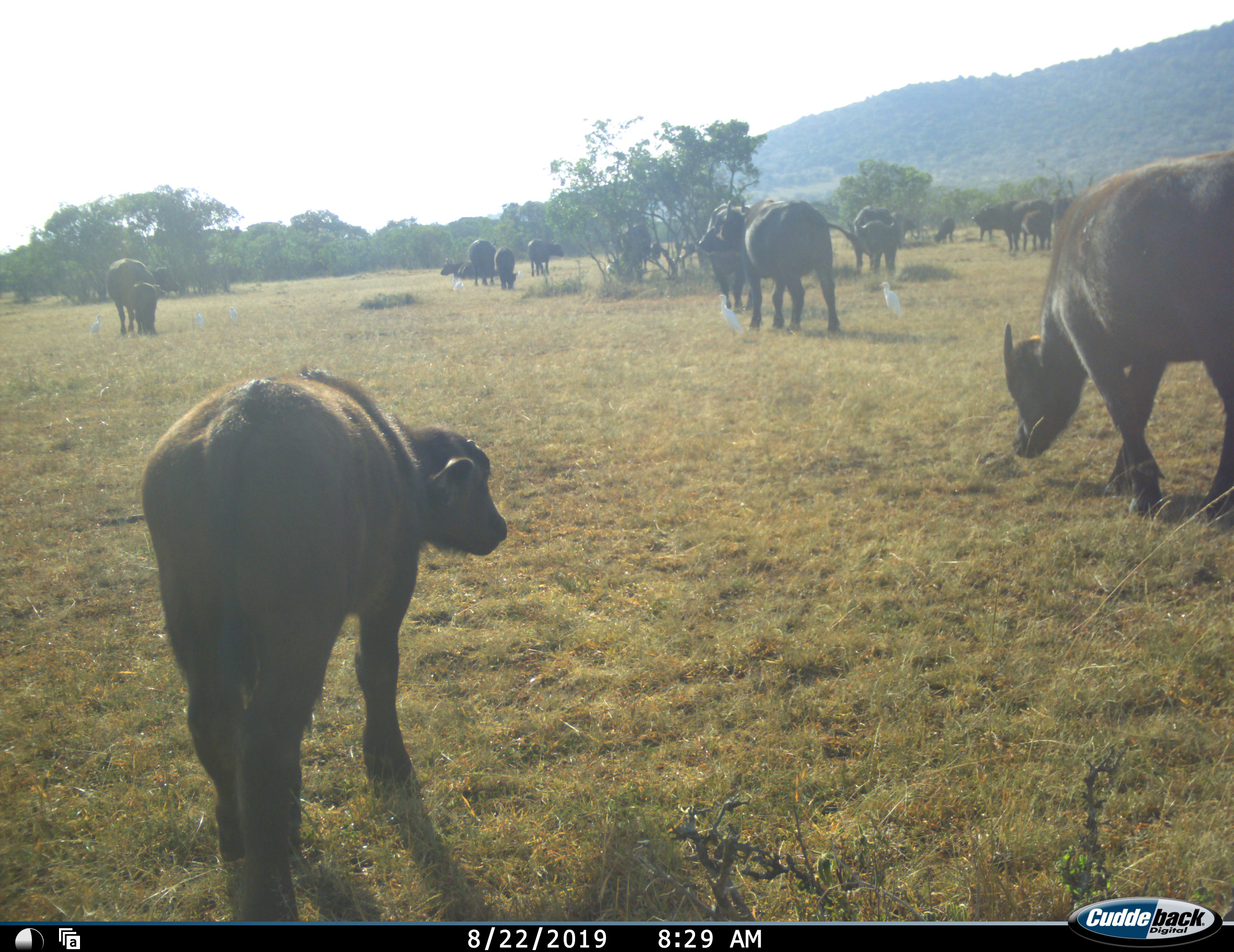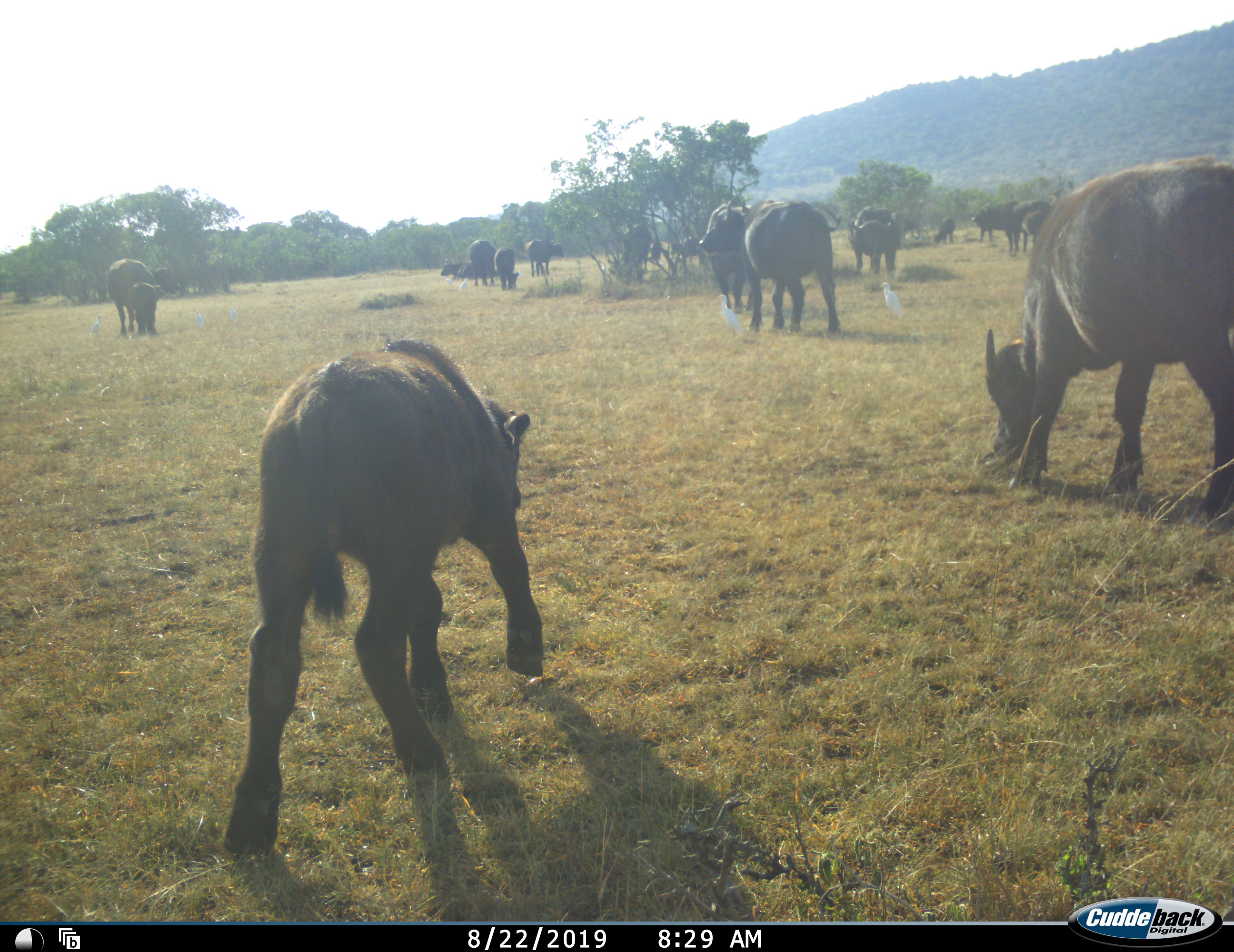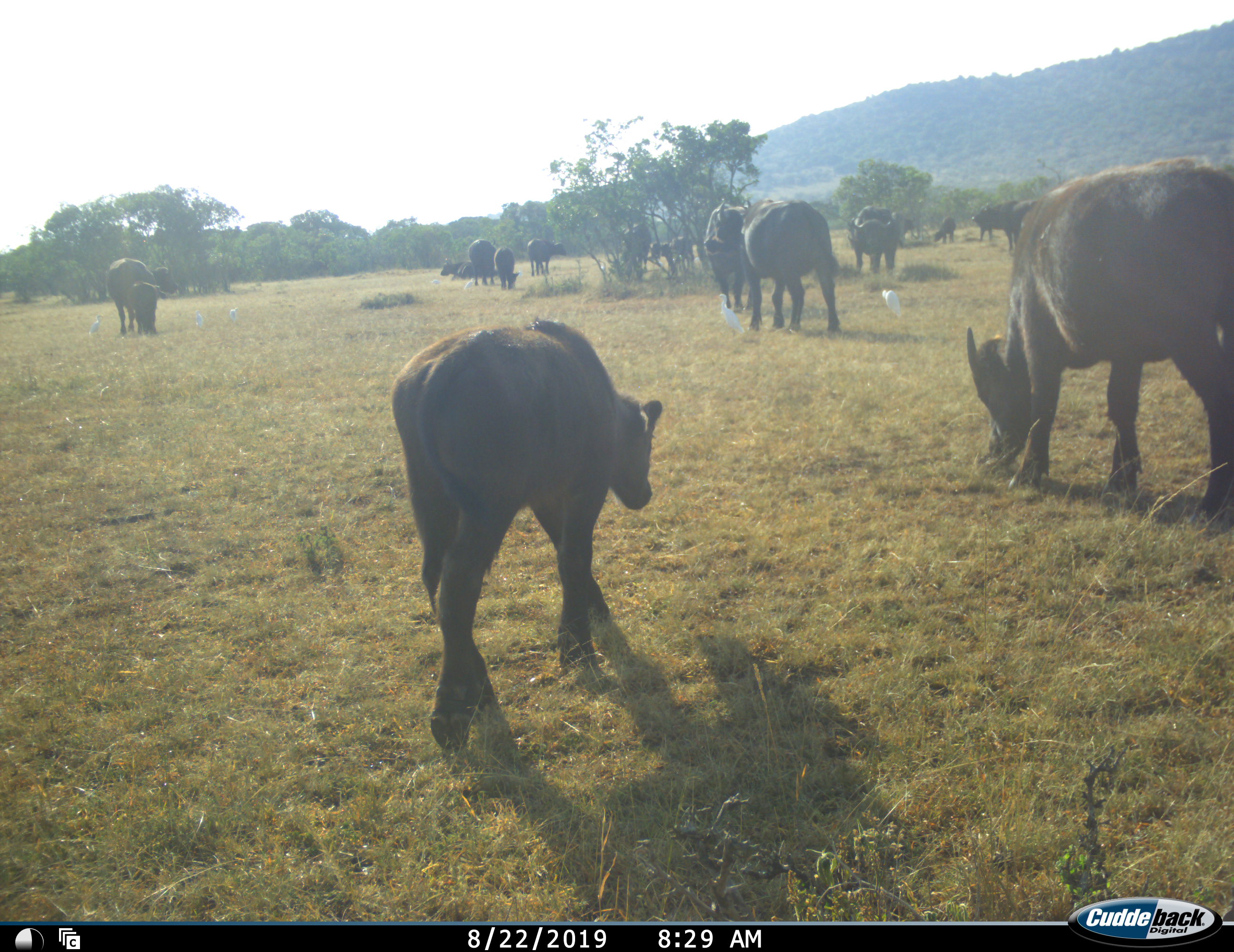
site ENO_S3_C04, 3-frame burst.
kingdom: Animalia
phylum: Chordata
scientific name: Vertebrata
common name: domestic animal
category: domesticanimal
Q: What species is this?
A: Domesticanimal (domestic animal) (Vertebrata).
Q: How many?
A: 11-50.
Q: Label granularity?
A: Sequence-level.